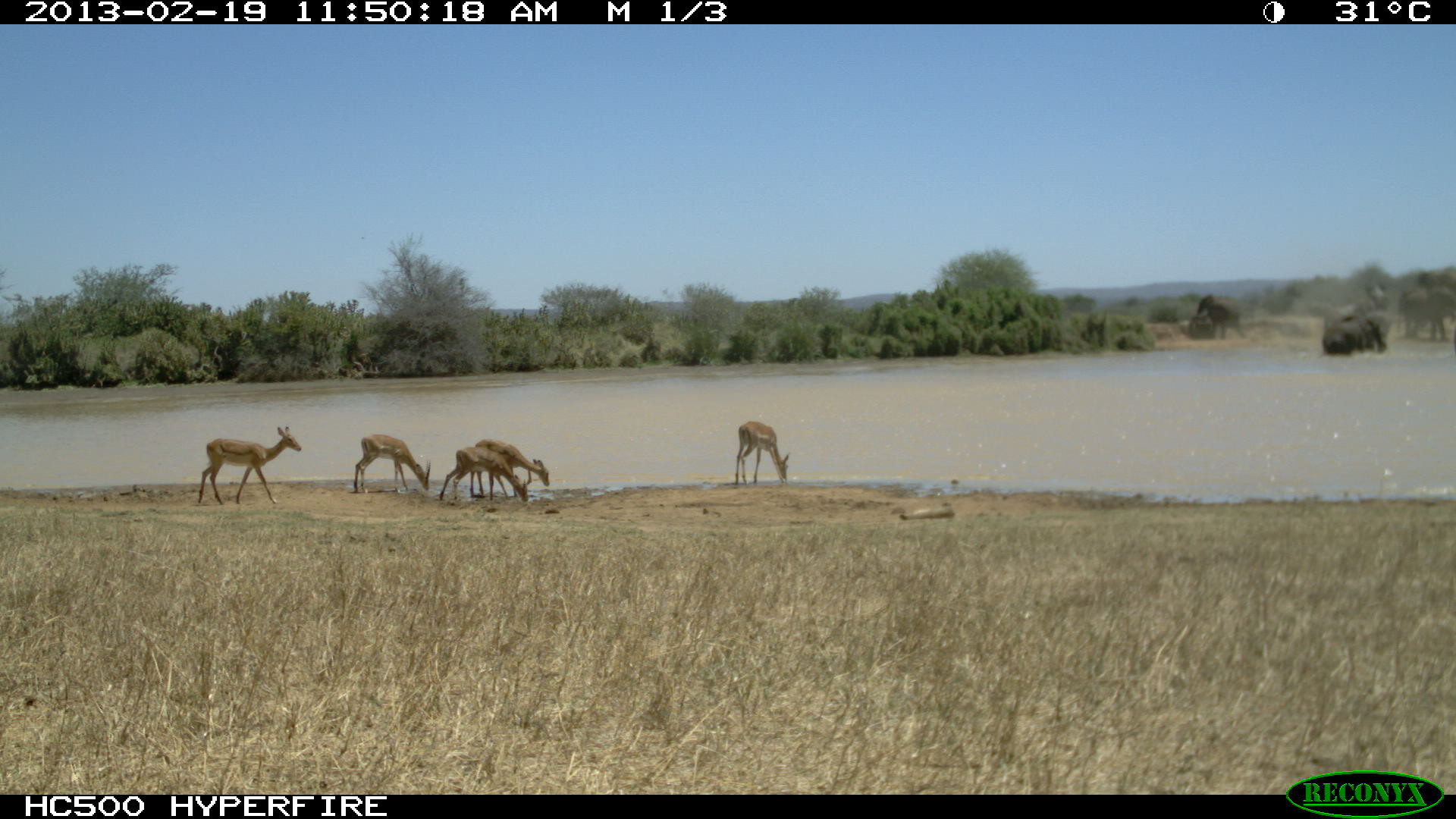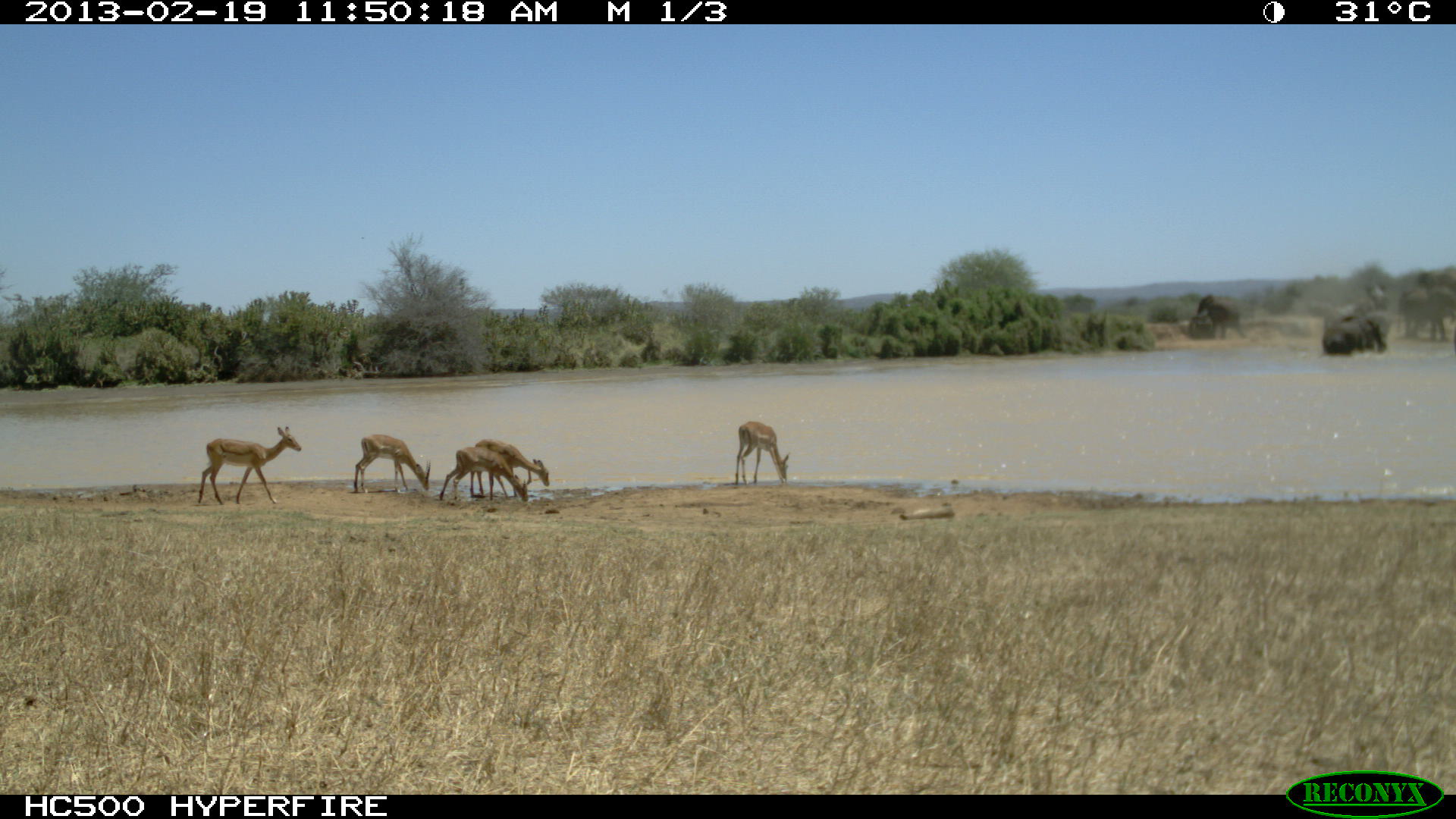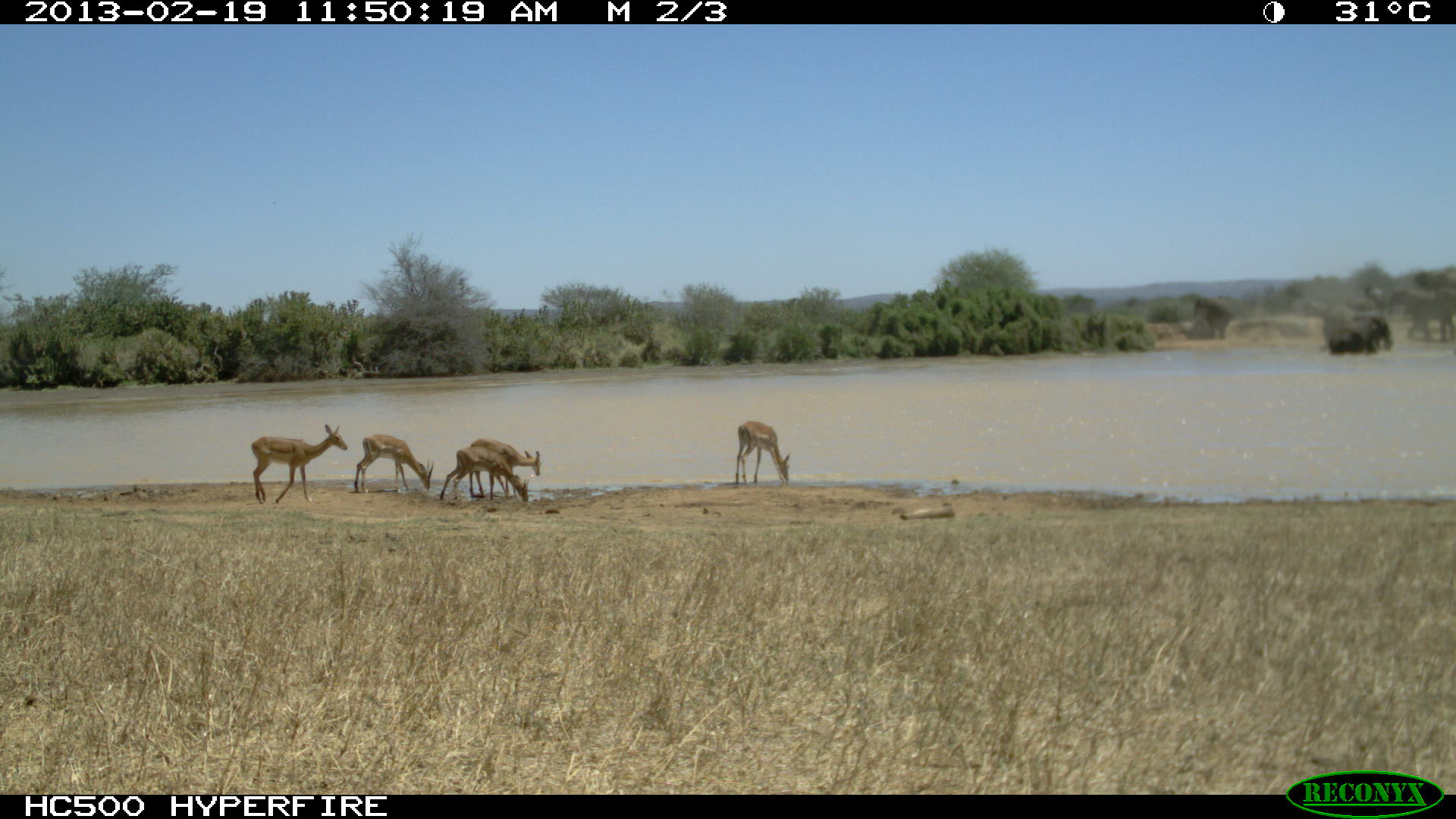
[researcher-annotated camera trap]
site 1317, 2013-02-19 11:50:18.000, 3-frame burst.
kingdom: Animalia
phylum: Chordata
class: Mammalia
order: Artiodactyla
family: Bovidae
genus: Aepyceros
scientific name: Aepyceros melampus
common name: impala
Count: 5.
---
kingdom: Animalia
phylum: Chordata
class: Mammalia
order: Proboscidea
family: Elephantidae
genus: Loxodonta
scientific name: Loxodonta africana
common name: african bush elephant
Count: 7.